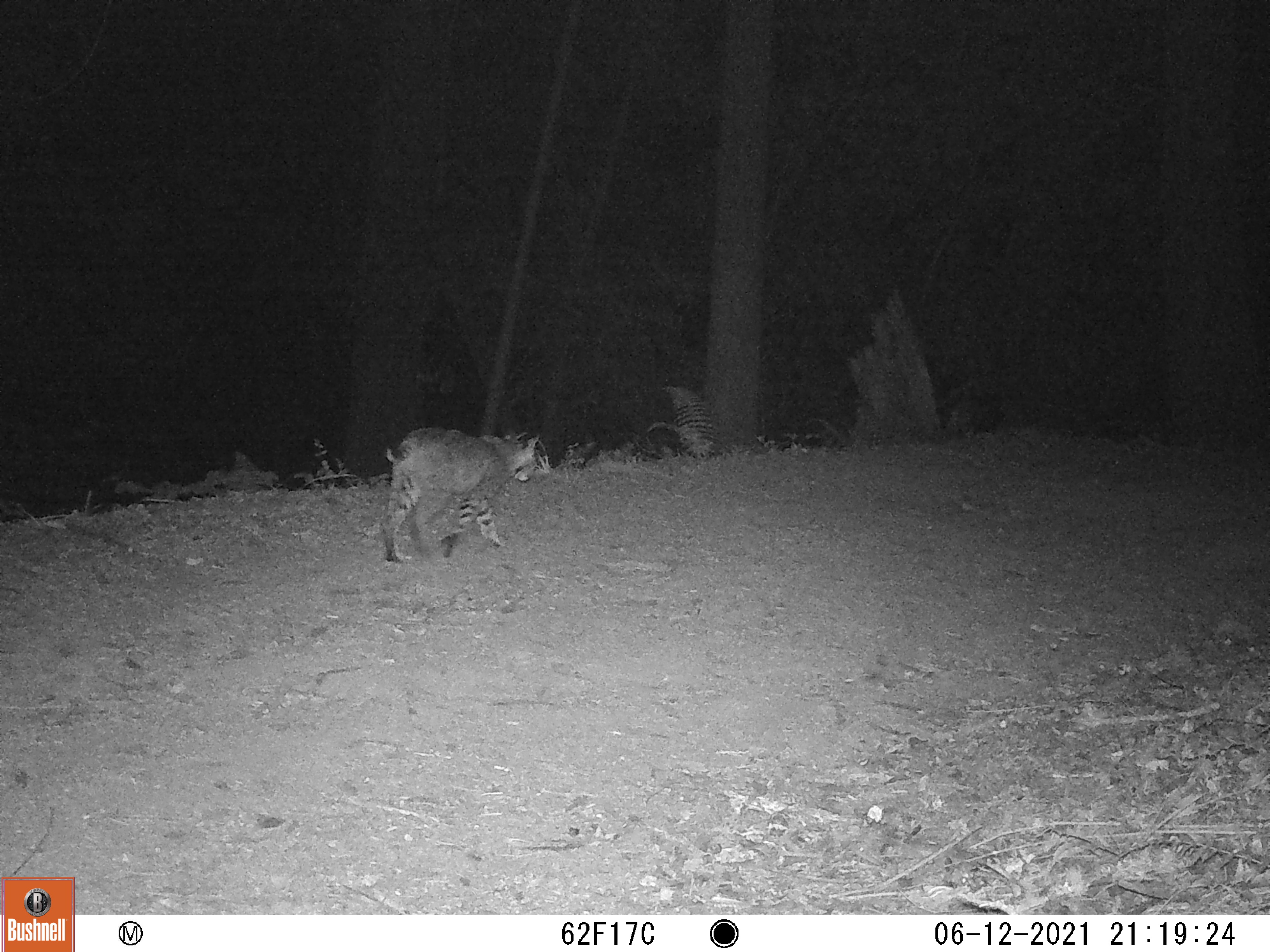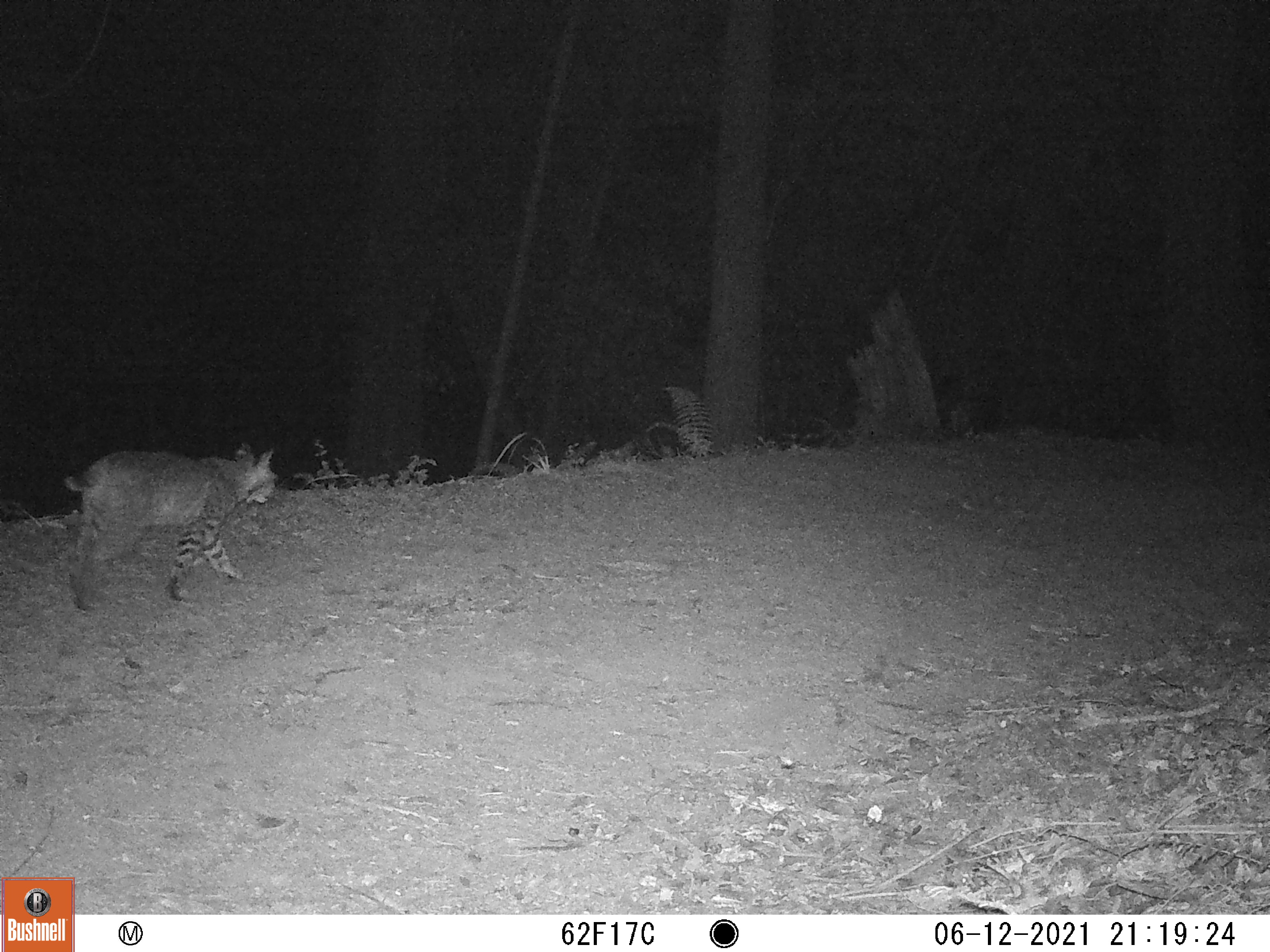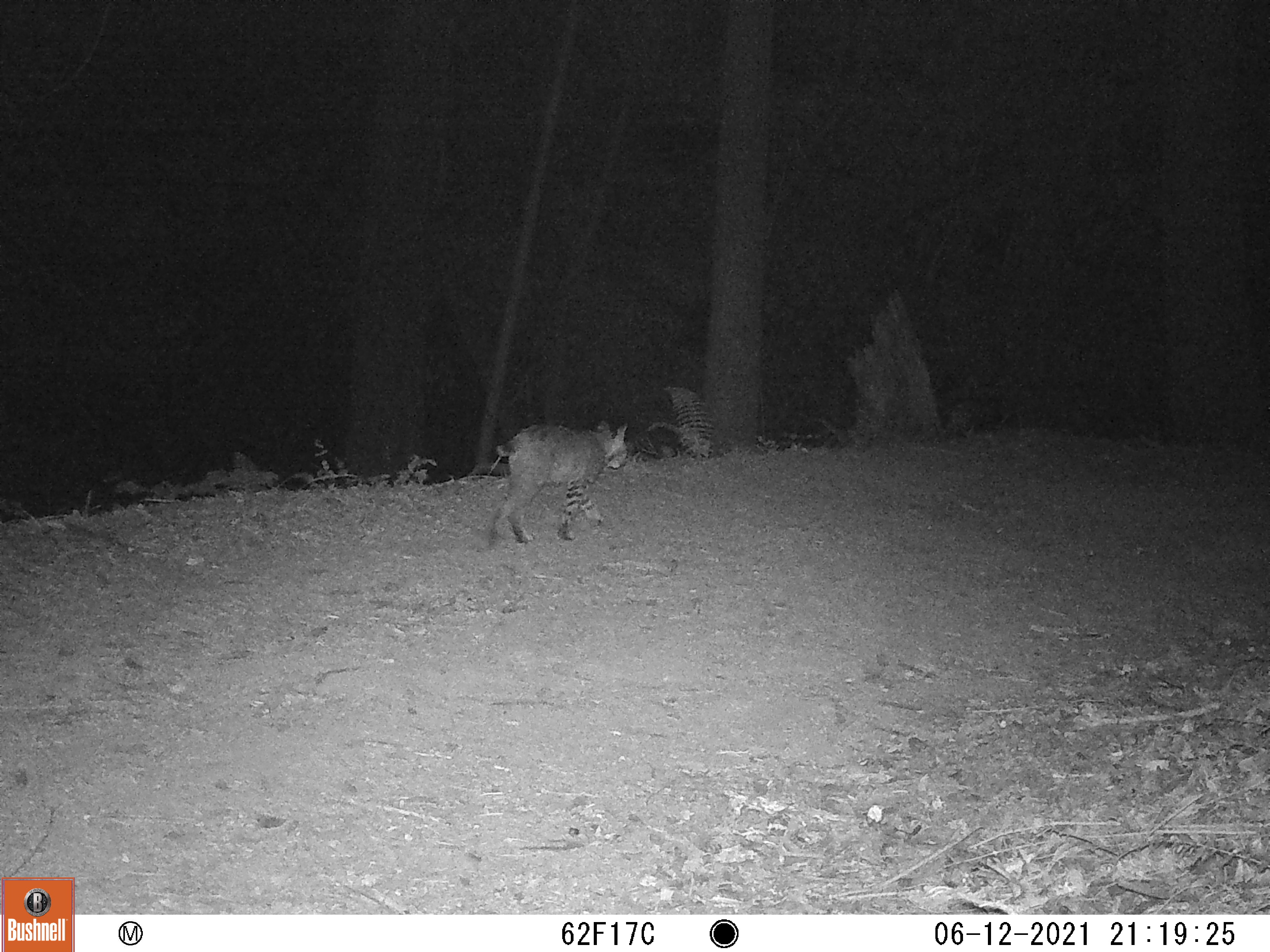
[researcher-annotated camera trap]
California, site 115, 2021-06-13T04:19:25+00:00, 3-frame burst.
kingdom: Animalia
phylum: Chordata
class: Mammalia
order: Carnivora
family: Felidae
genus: Lynx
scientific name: Lynx rufus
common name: bobcat